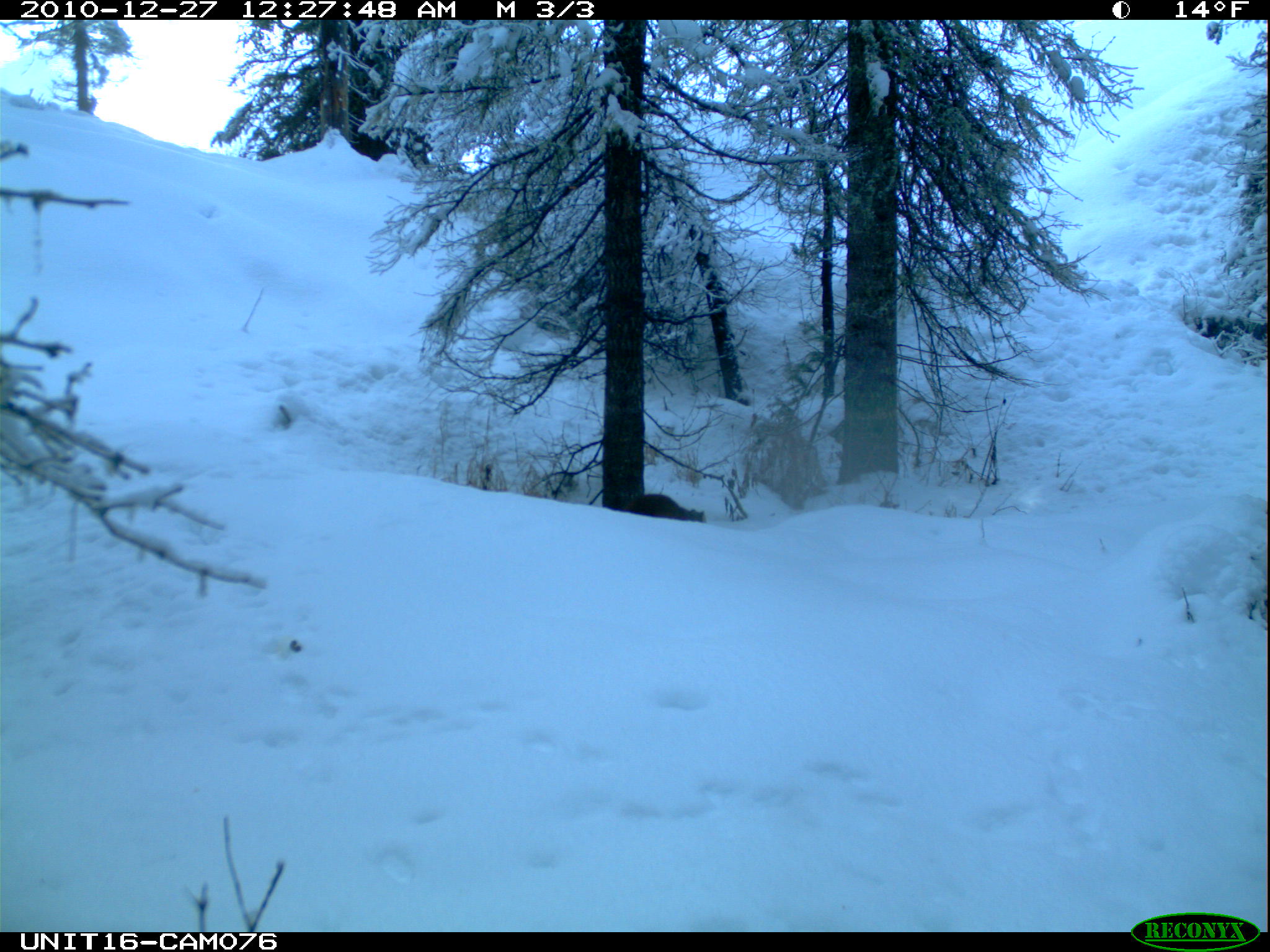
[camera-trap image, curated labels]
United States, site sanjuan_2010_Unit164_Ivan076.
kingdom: Animalia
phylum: Chordata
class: Mammalia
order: Carnivora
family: Mustelidae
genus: Martes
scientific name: Martes americana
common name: american marten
Martes americana (american marten).